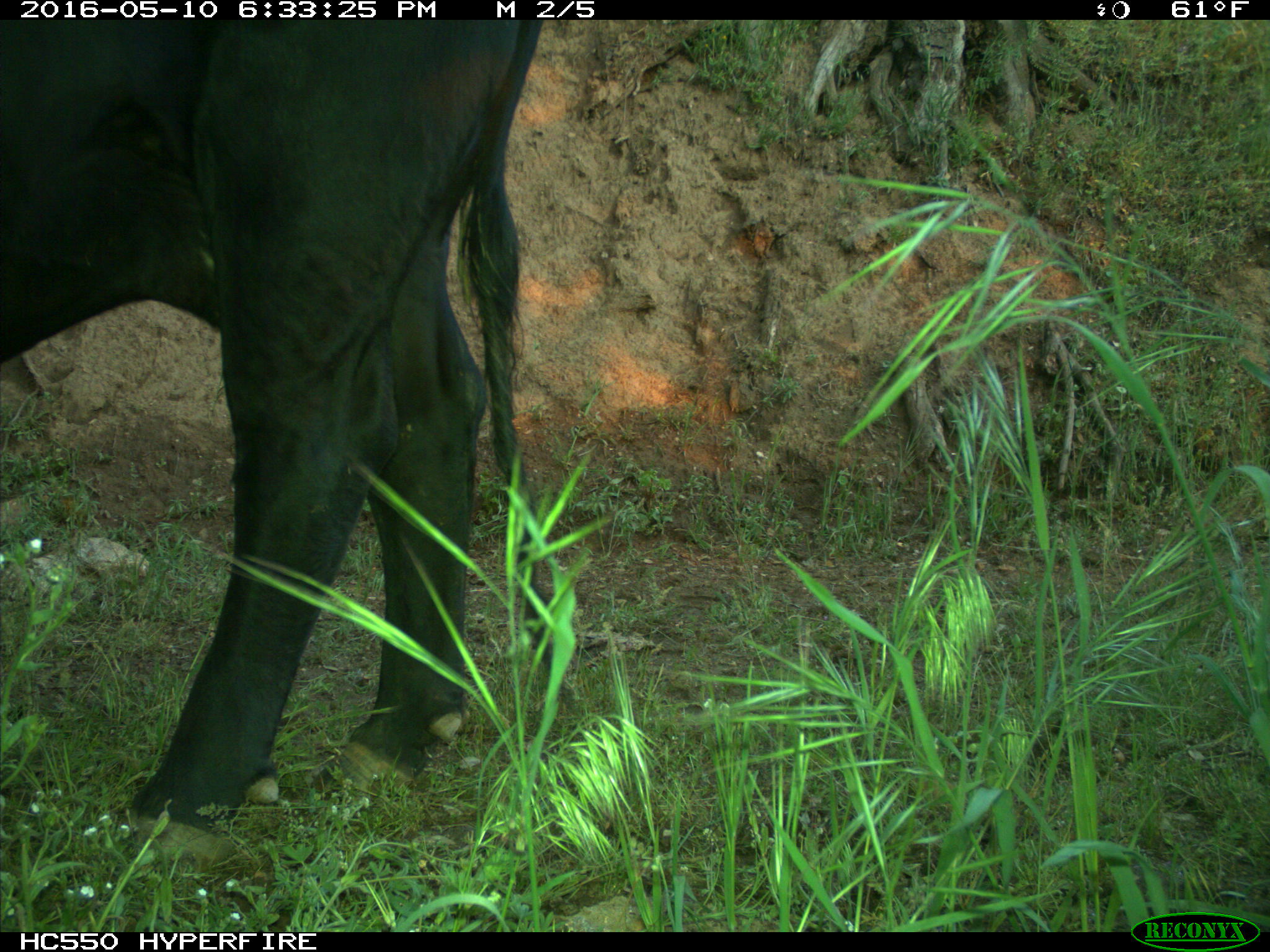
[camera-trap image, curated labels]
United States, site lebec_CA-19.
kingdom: Animalia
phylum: Chordata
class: Mammalia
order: Artiodactyla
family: Bovidae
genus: Bos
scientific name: Bos taurus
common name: domestic cow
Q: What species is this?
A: Bos taurus (domestic cow).